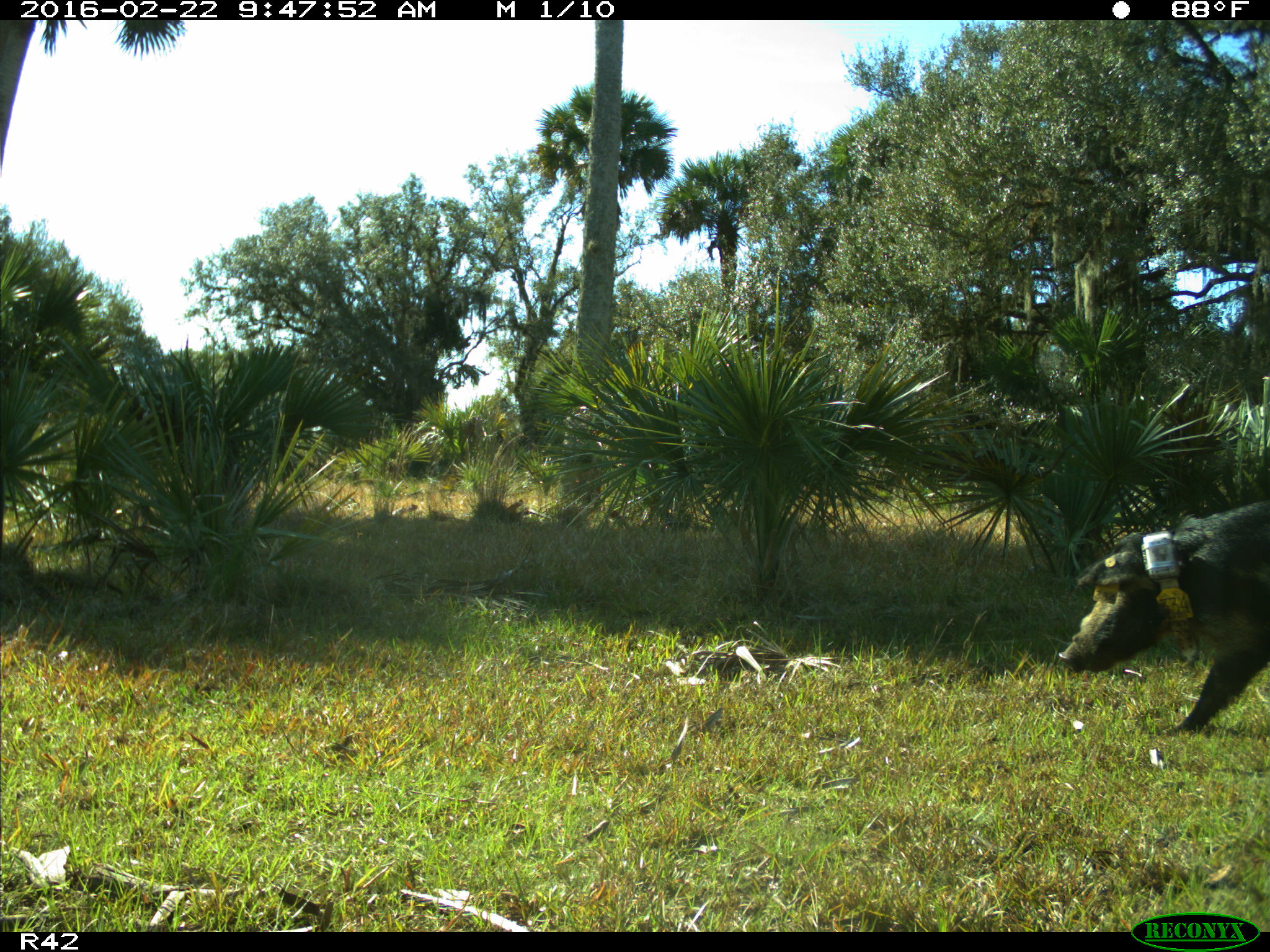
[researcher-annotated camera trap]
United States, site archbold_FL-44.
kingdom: Animalia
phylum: Chordata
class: Mammalia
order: Artiodactyla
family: Suidae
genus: Sus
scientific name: Sus scrofa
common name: wild boar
Sus scrofa (wild boar).